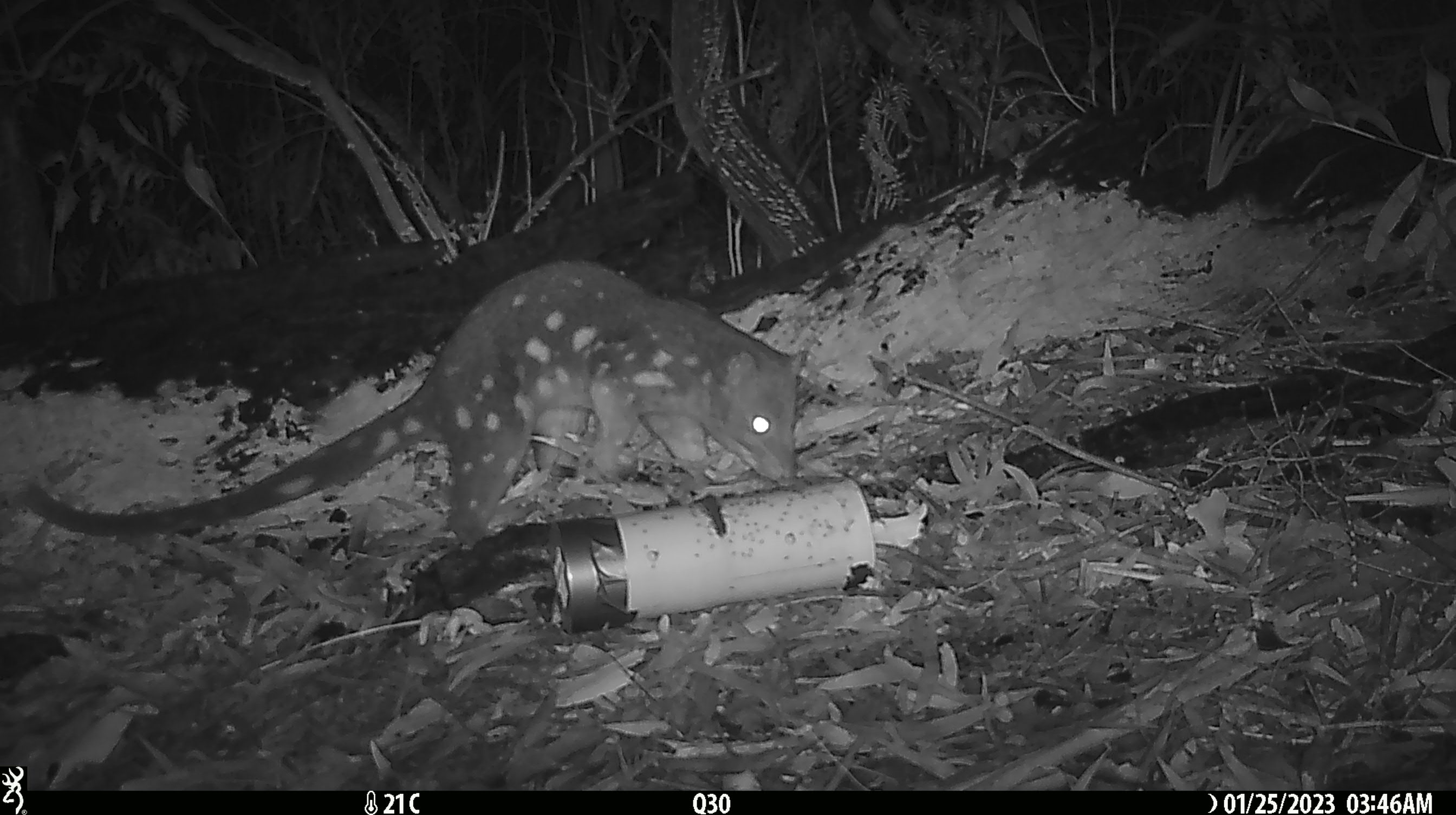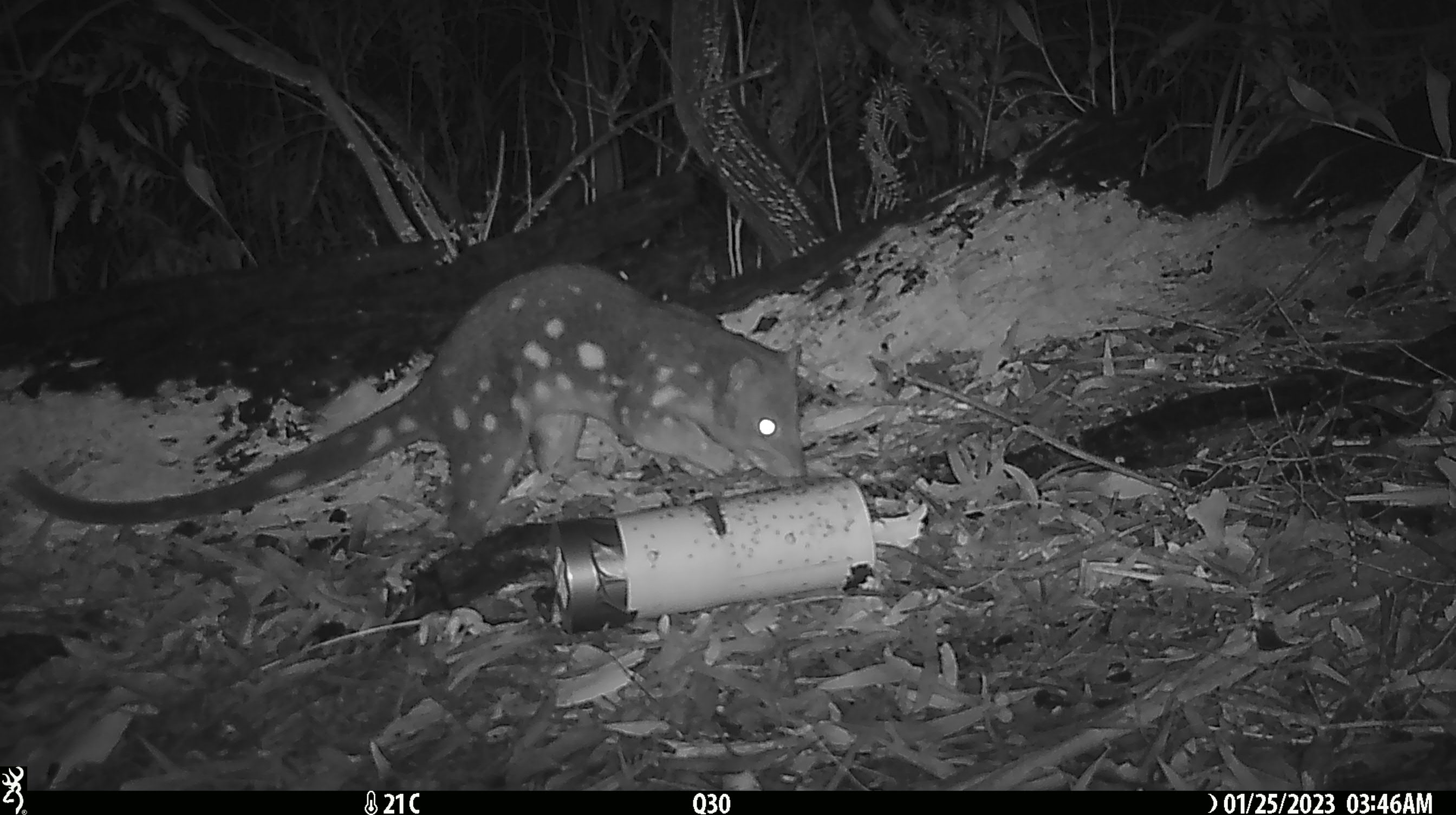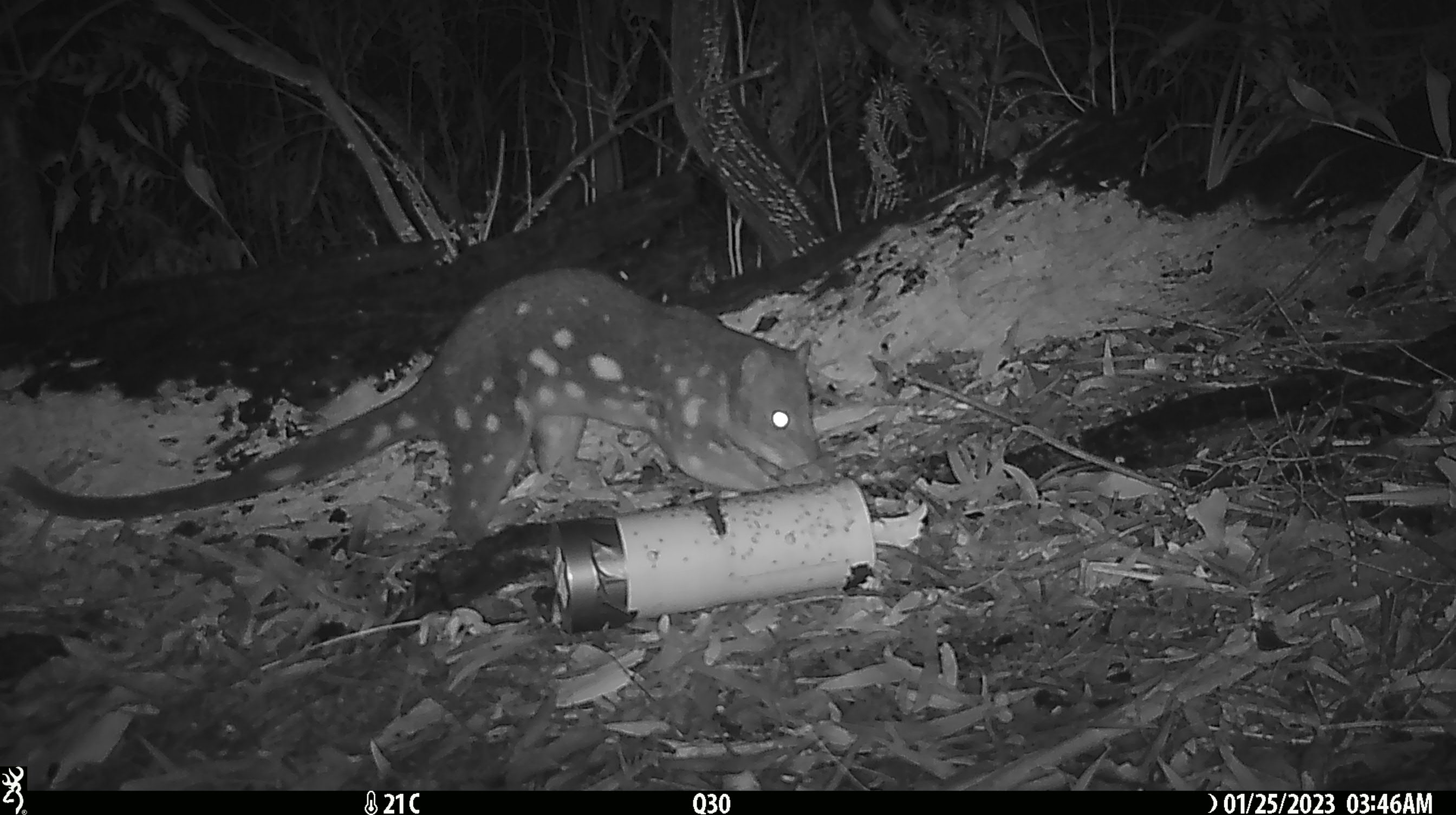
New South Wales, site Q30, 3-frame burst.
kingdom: Animalia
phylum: Chordata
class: Mammalia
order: Dasyuromorphia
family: Dasyuridae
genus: Dasyurus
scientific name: Dasyurus maculatus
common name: spotted-tailed quoll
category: quoll